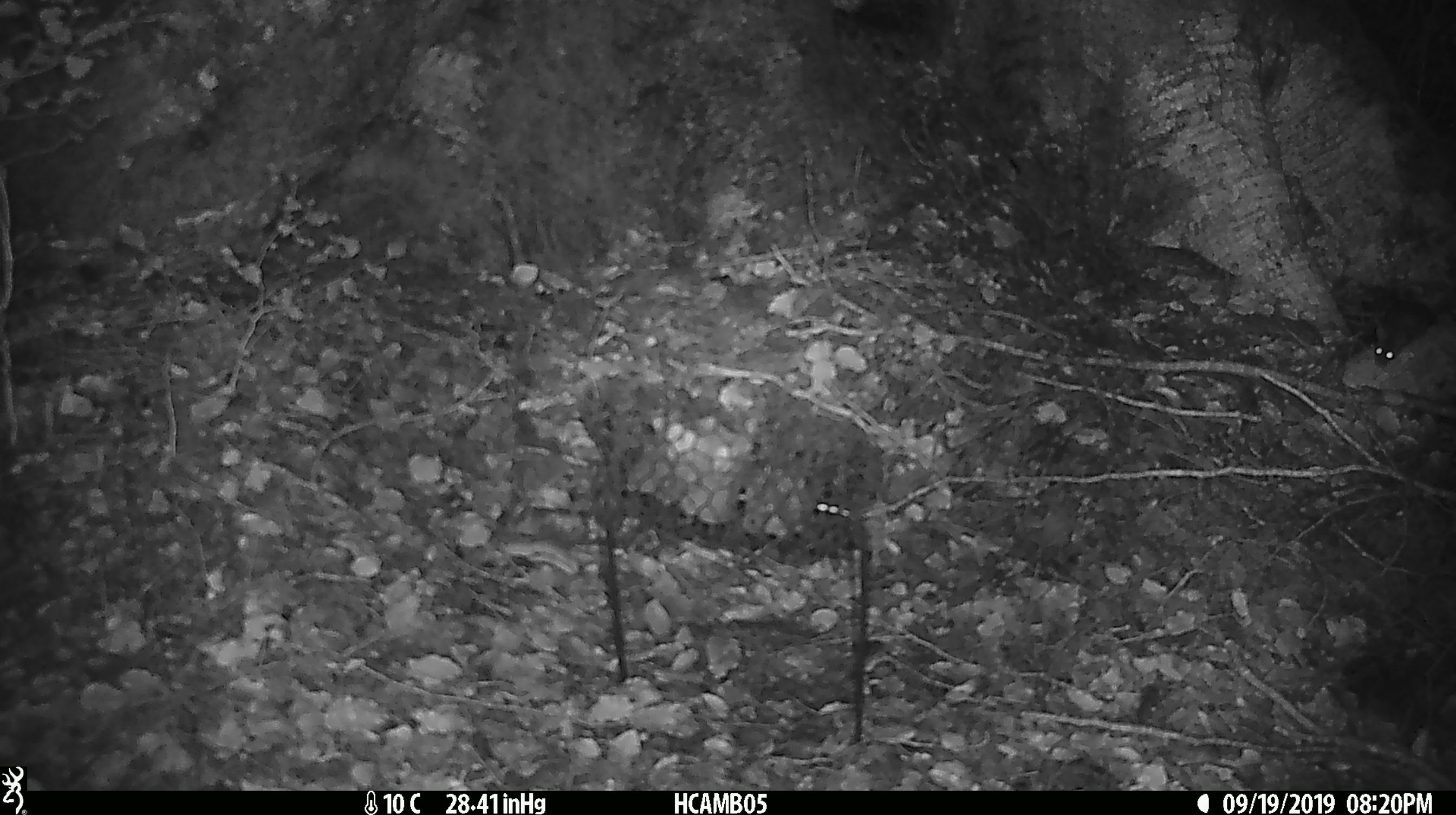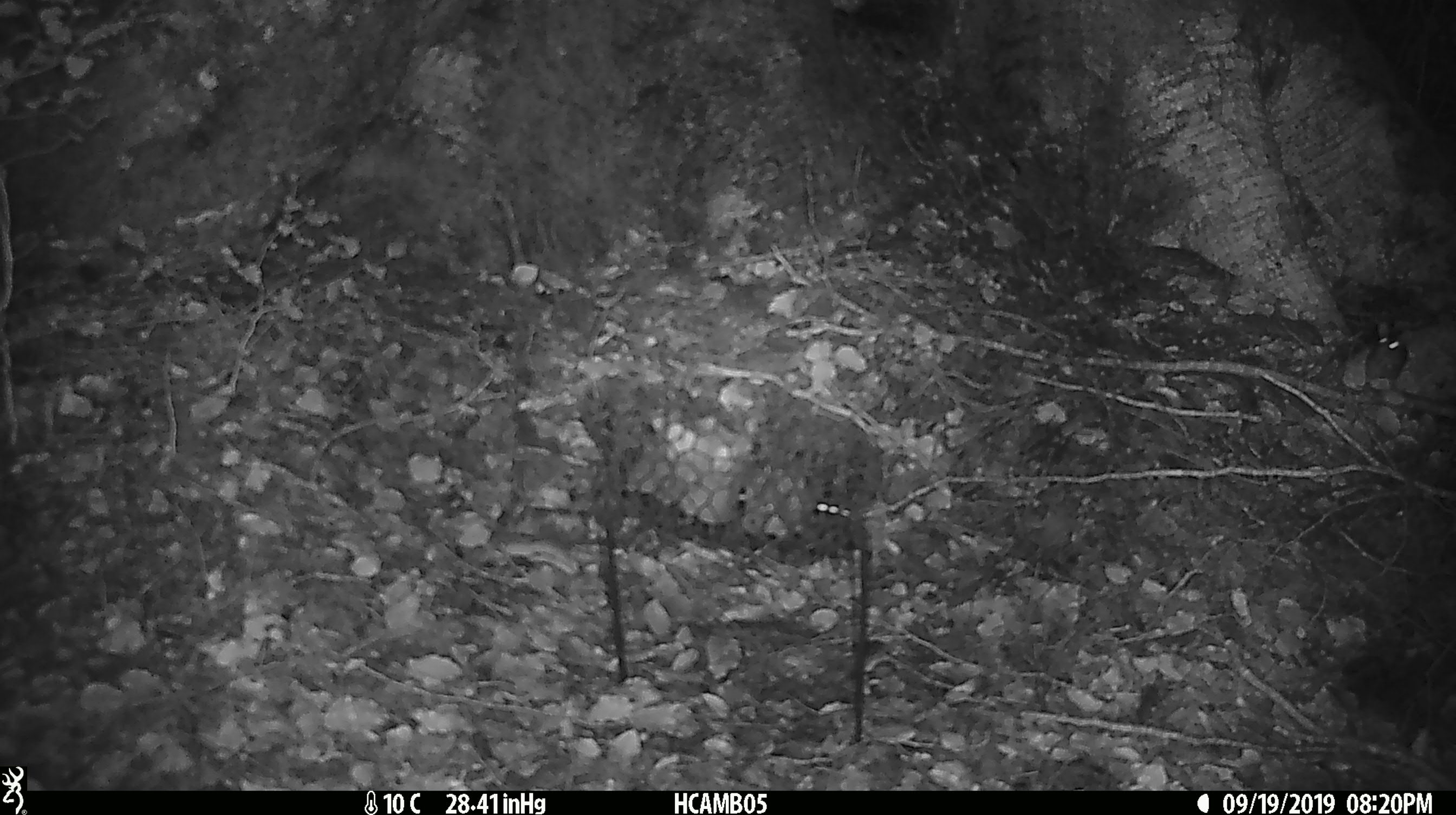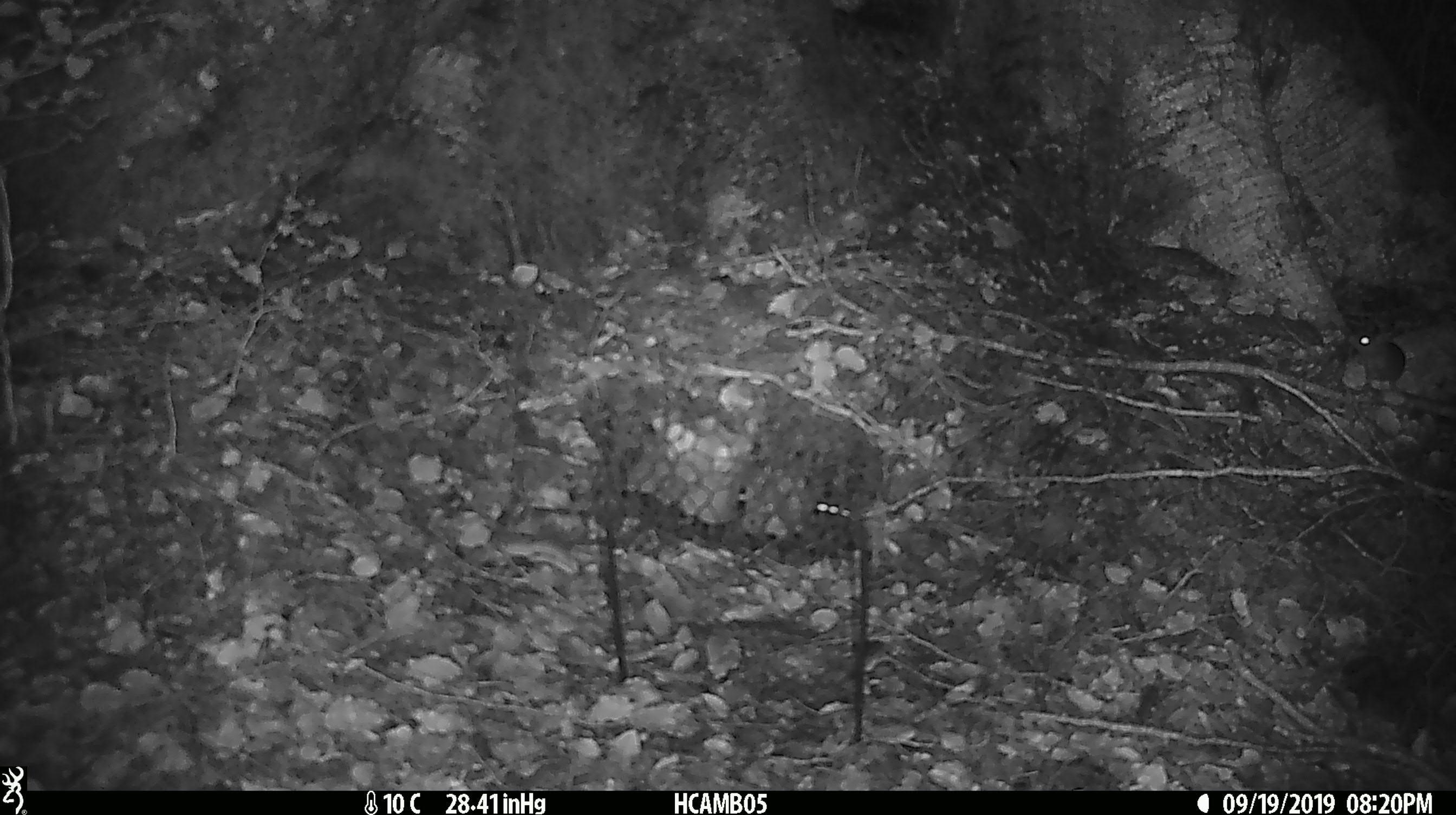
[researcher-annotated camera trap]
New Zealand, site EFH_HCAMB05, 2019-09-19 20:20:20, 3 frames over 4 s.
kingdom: Animalia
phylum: Chordata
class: Mammalia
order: Rodentia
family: Muridae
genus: Mus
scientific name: Mus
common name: mouse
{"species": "mouse (Mus)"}